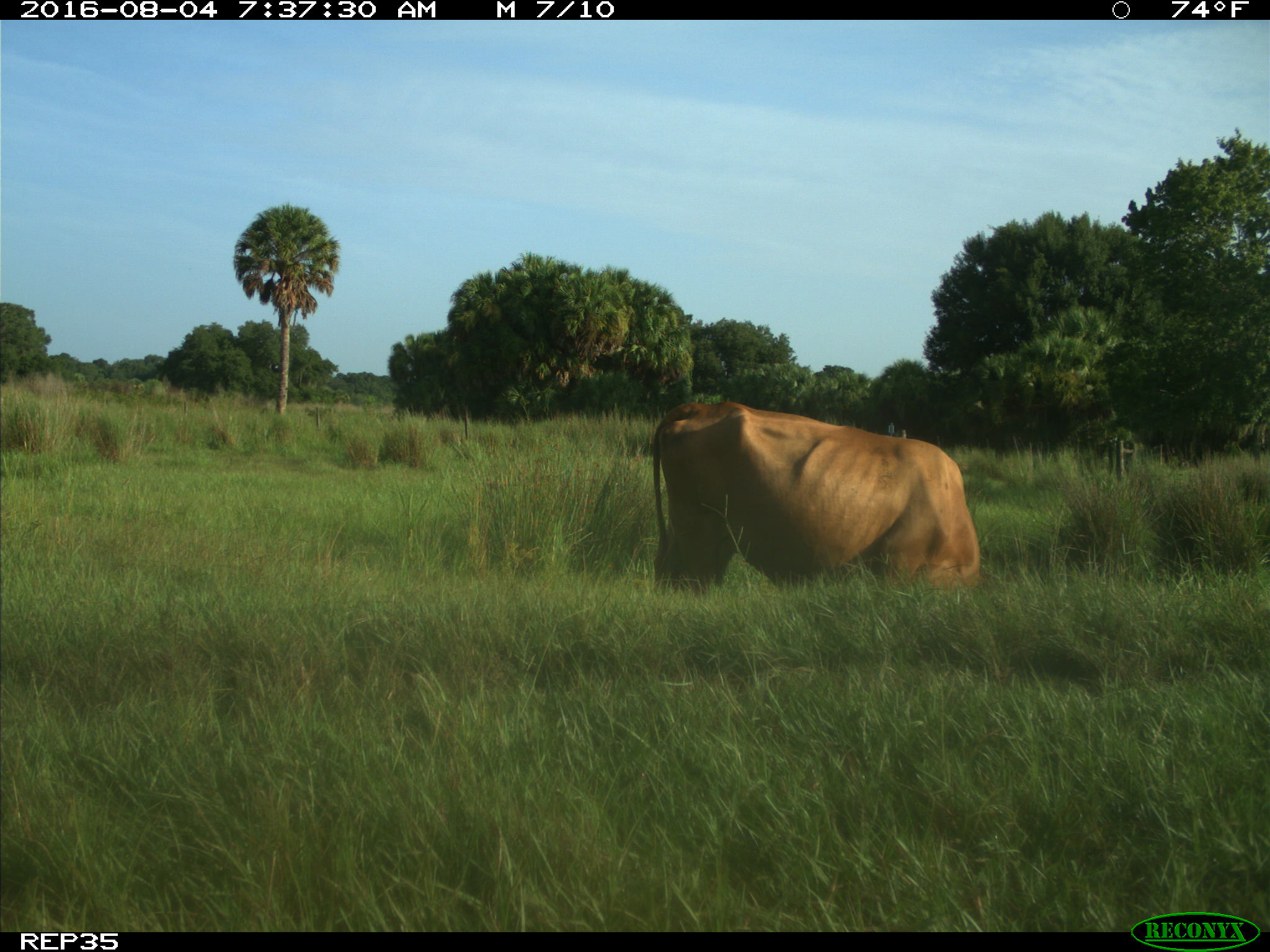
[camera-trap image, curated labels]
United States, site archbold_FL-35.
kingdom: Animalia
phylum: Chordata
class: Mammalia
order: Artiodactyla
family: Bovidae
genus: Bos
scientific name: Bos taurus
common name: domestic cow